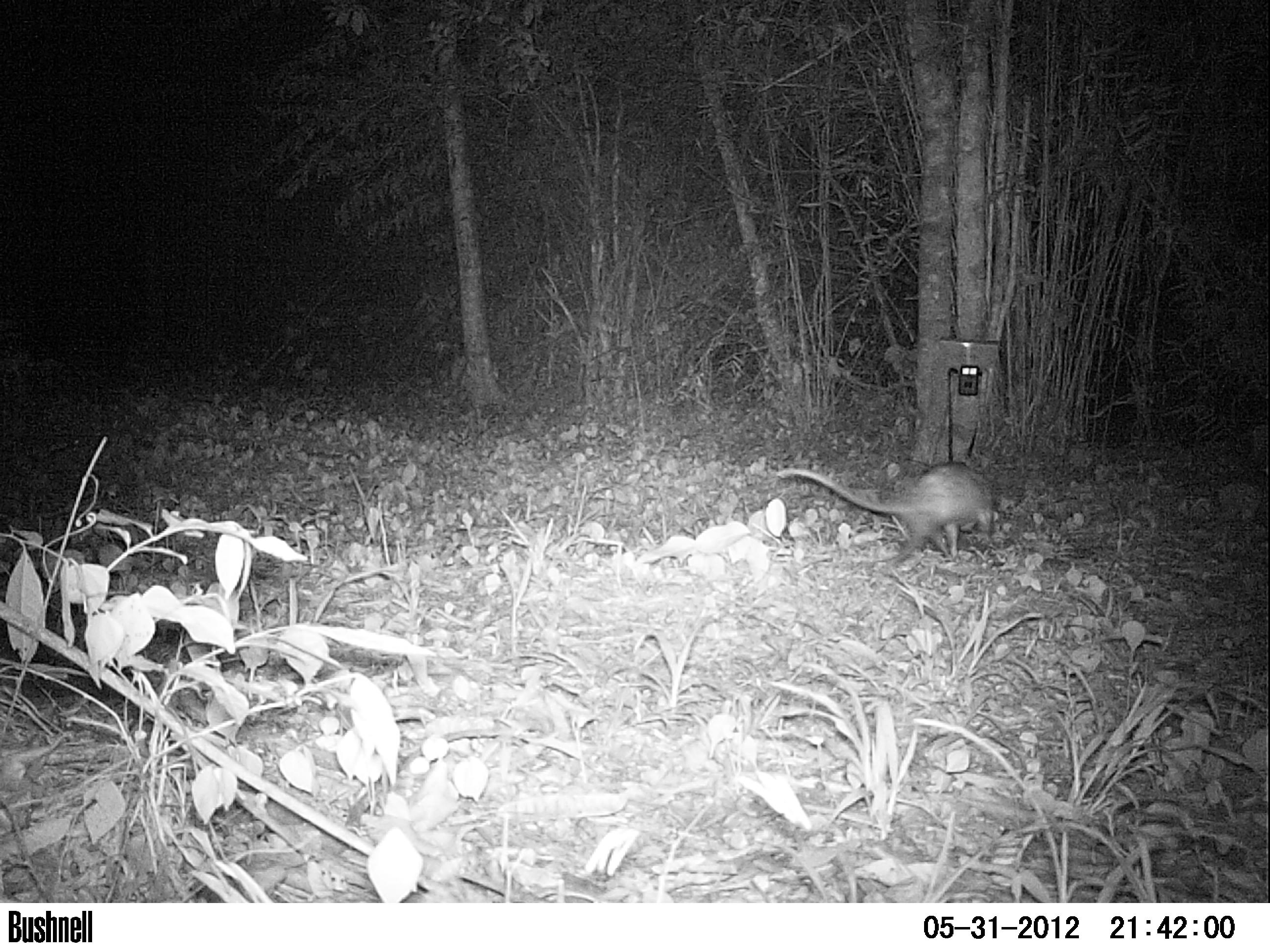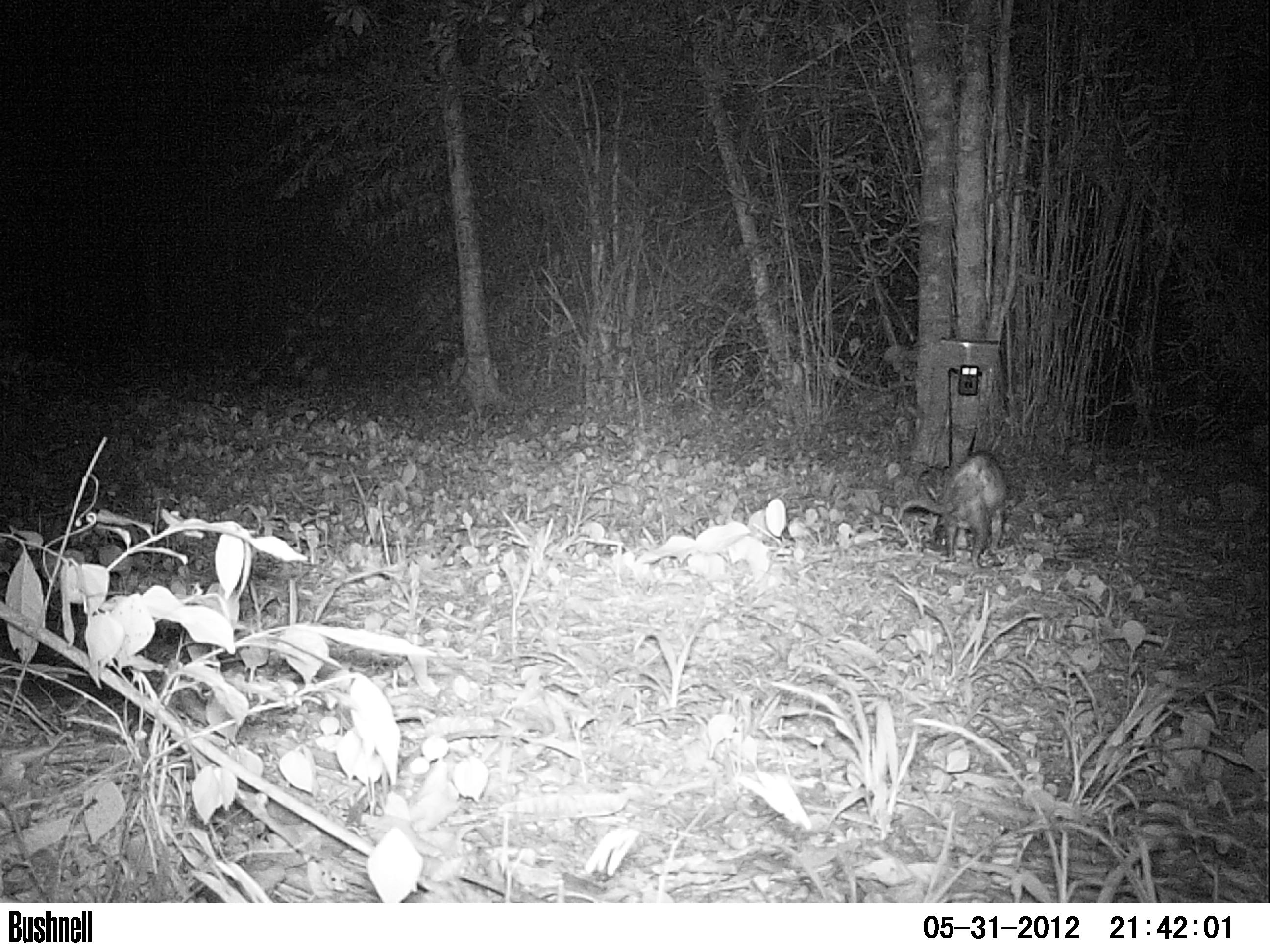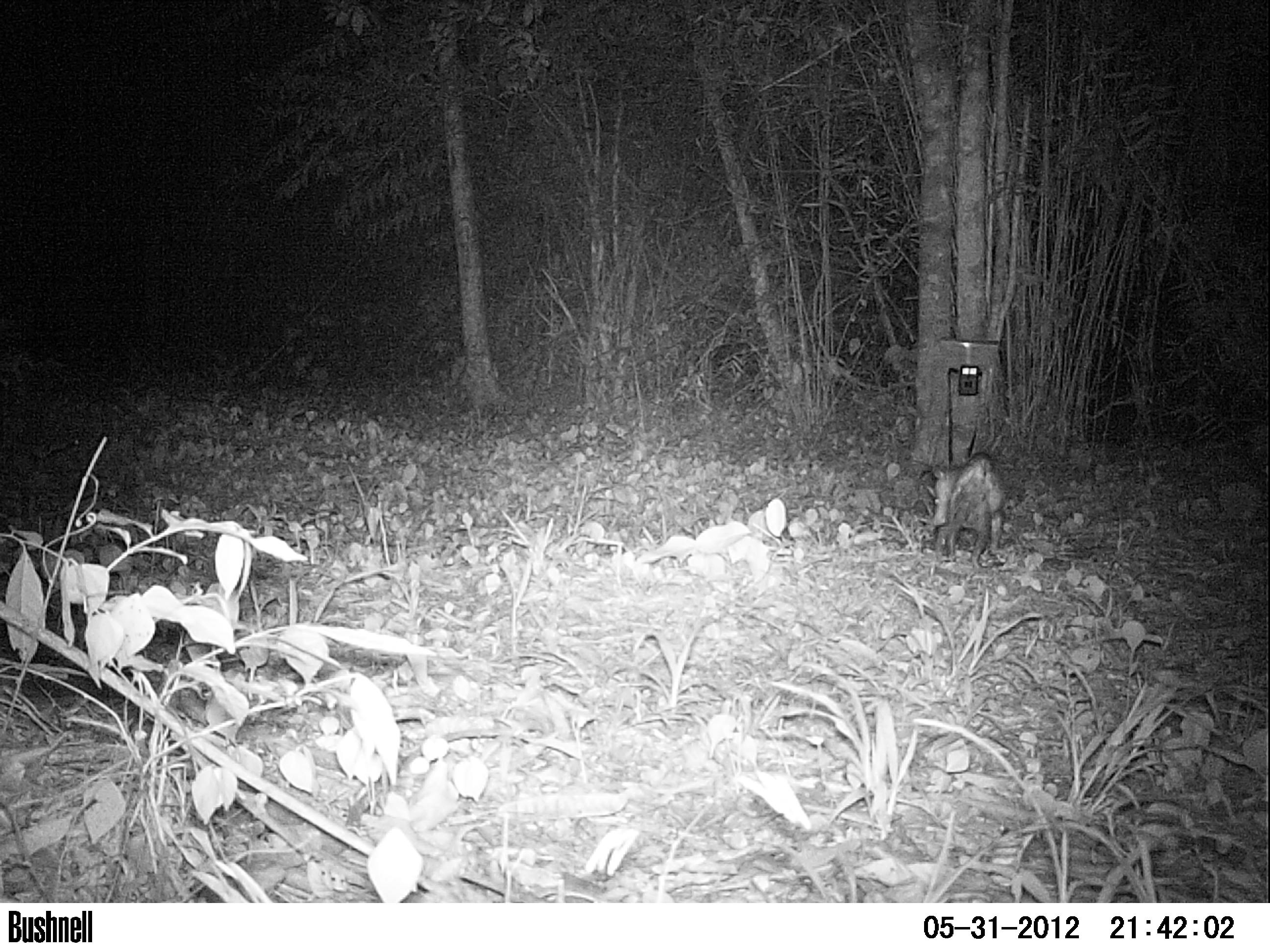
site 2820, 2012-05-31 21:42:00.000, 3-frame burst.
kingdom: Animalia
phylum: Chordata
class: Mammalia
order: Didelphimorphia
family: Didelphidae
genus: Didelphis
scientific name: Didelphis virginiana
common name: virginia opossum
Didelphis virginiana (virginia opossum), count 1, age adult.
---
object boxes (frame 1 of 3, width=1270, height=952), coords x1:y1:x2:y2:
didelphis virginiana: 775:461:995:568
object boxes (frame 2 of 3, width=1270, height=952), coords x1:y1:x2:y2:
didelphis virginiana: 897:450:1007:568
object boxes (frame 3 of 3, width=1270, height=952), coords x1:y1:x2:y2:
didelphis virginiana: 925:451:1007:569